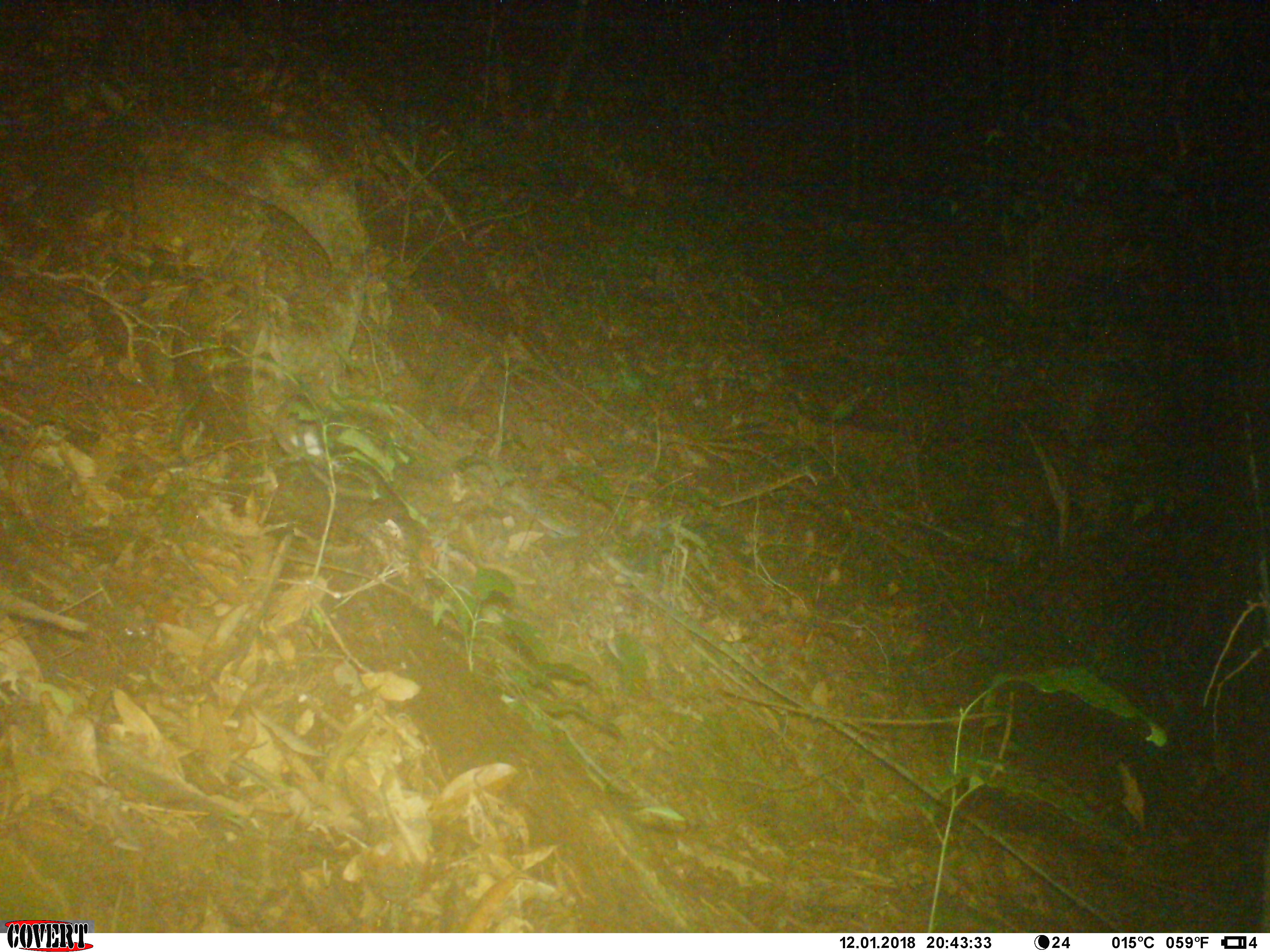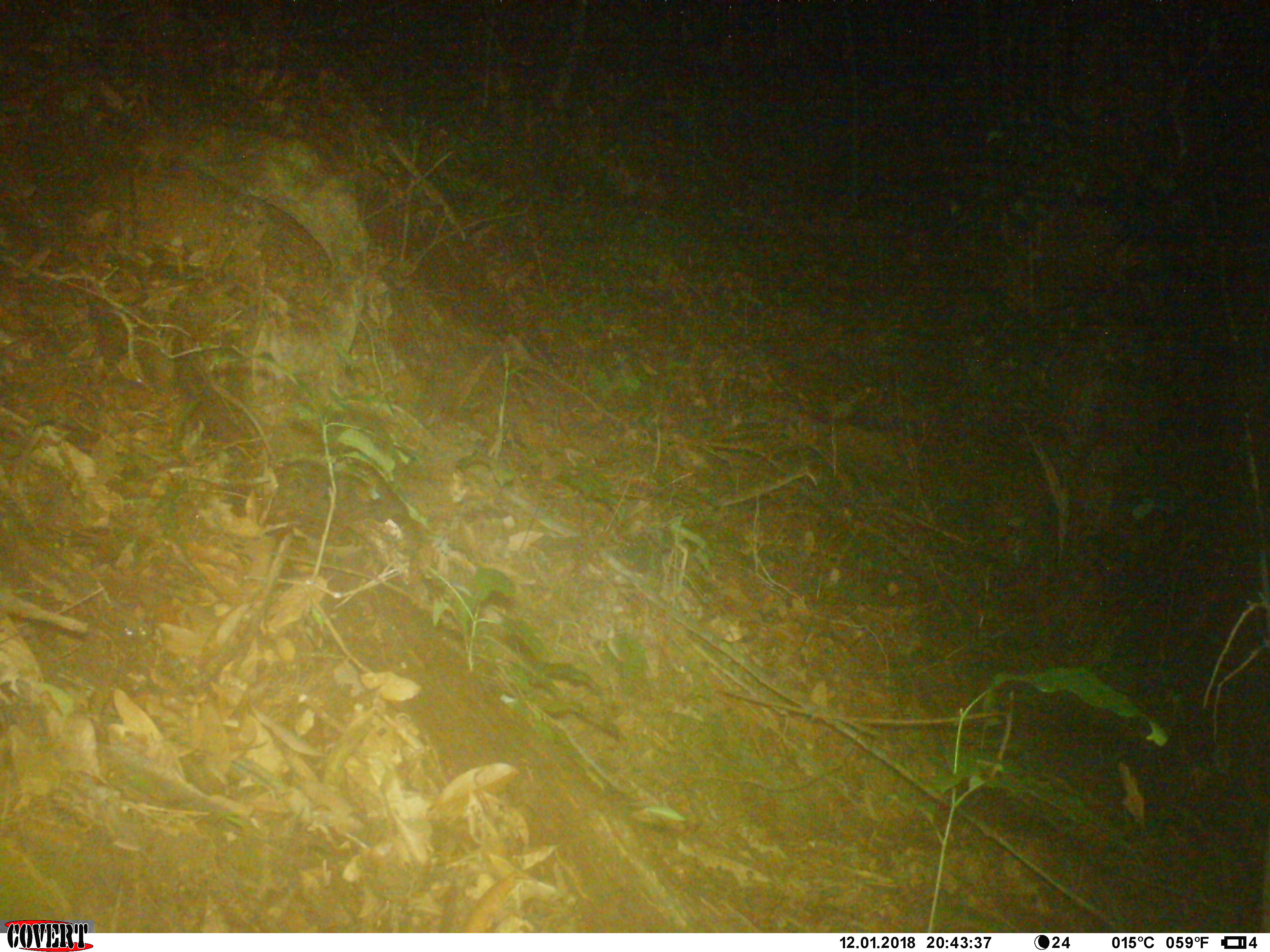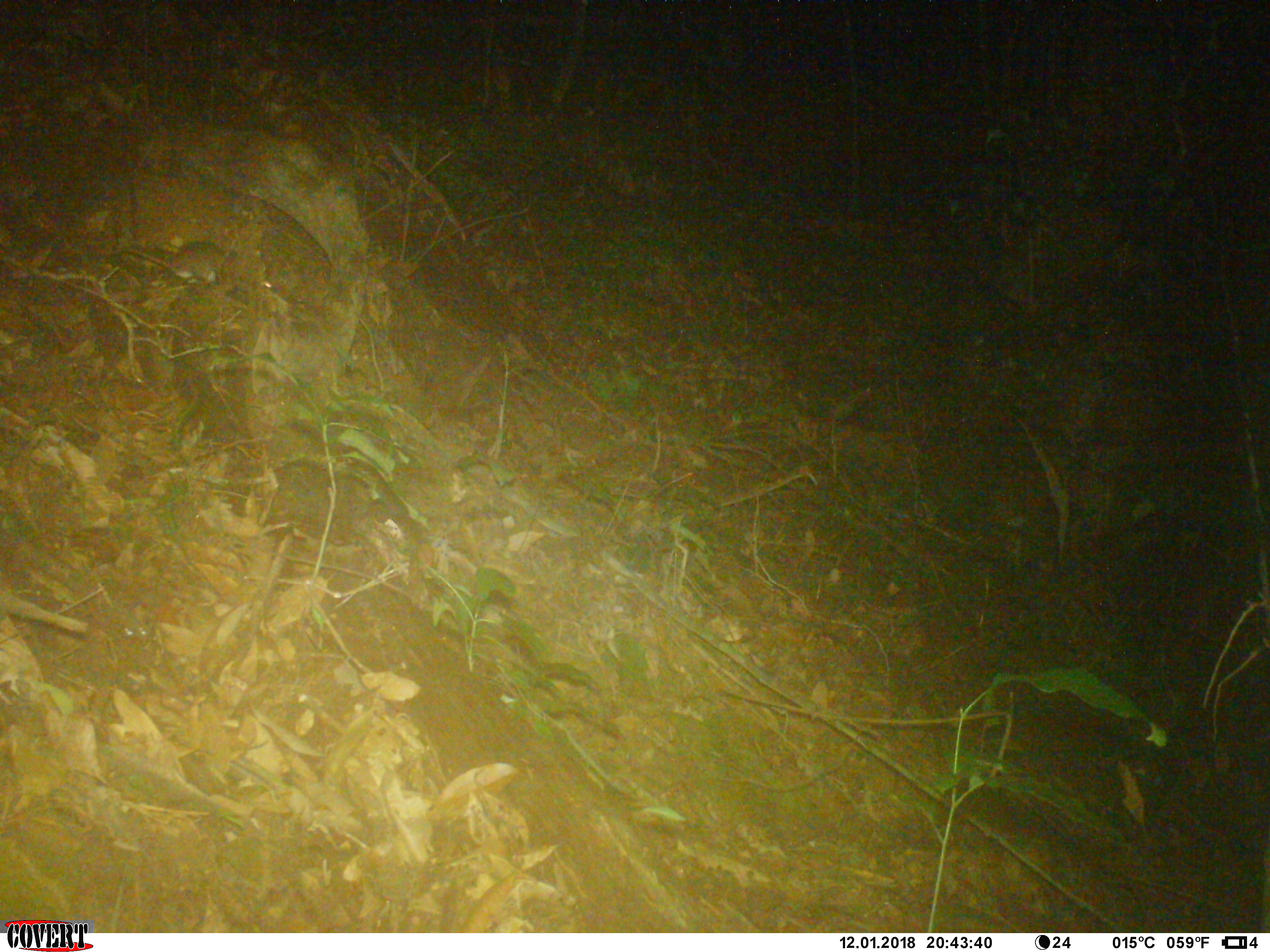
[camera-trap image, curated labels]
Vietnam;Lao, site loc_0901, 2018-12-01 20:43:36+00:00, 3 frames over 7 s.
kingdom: Animalia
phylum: Chordata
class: Mammalia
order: Rodentia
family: Muridae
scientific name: Muridae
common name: old-world mice and rats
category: unidentified murid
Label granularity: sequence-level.